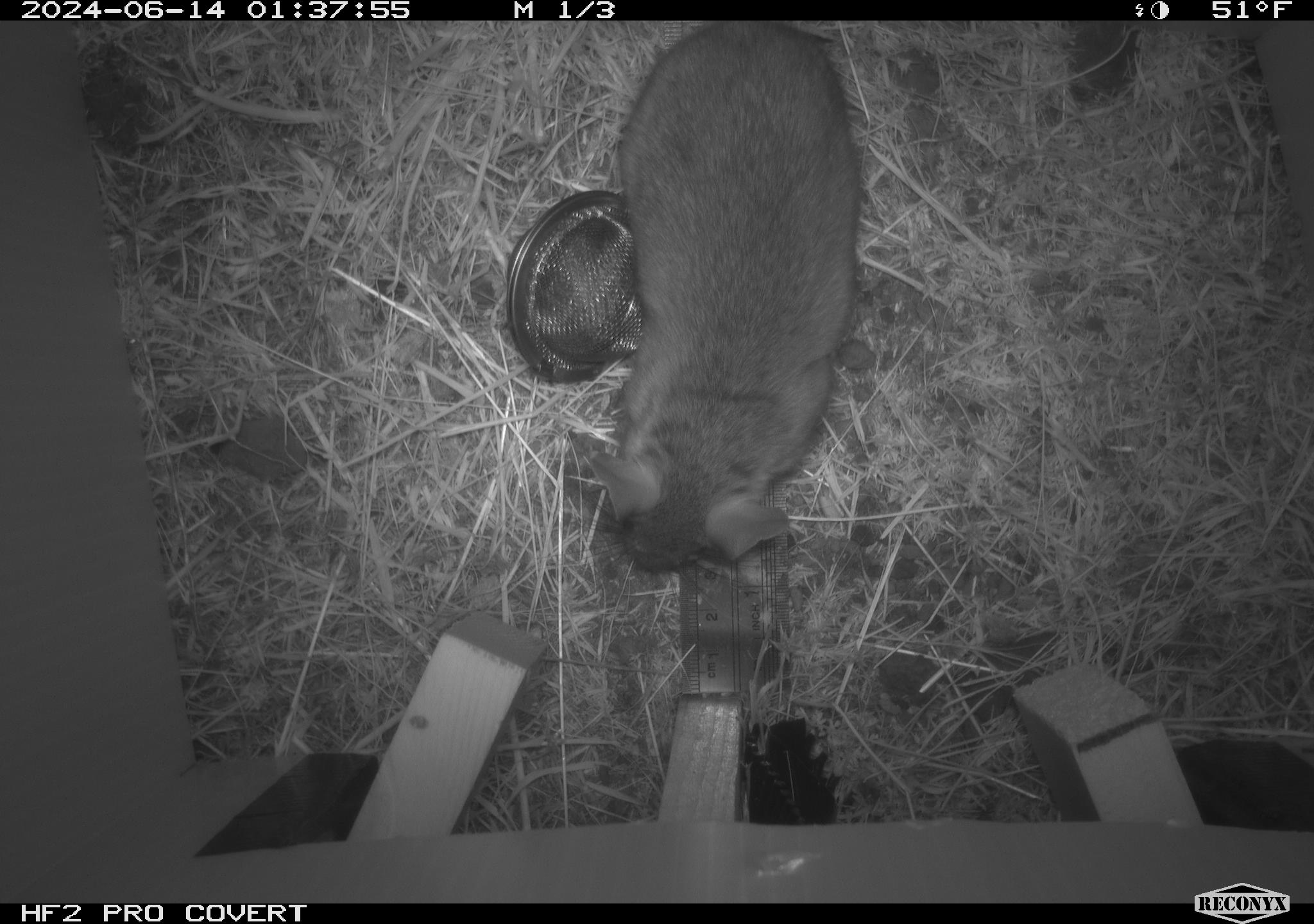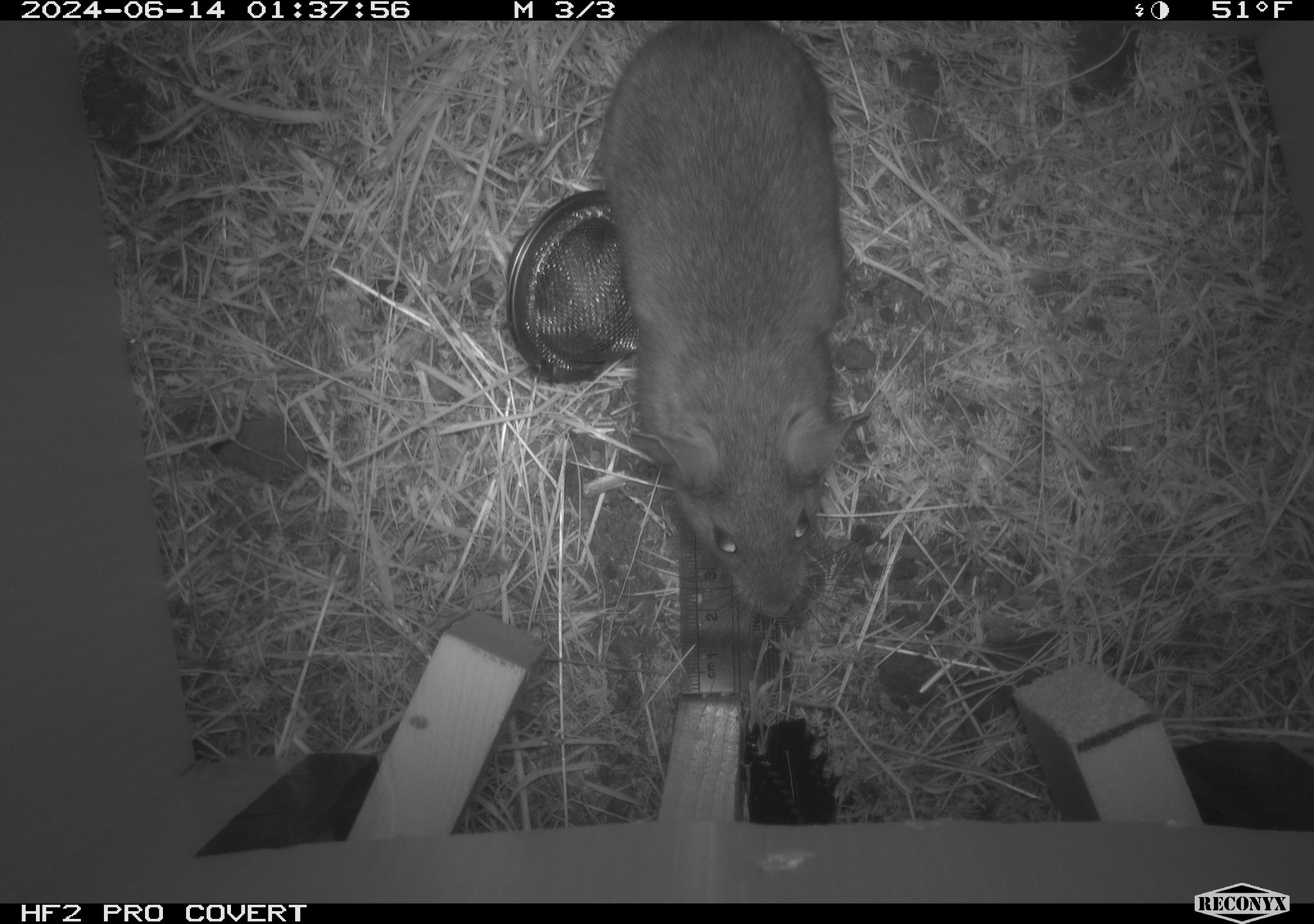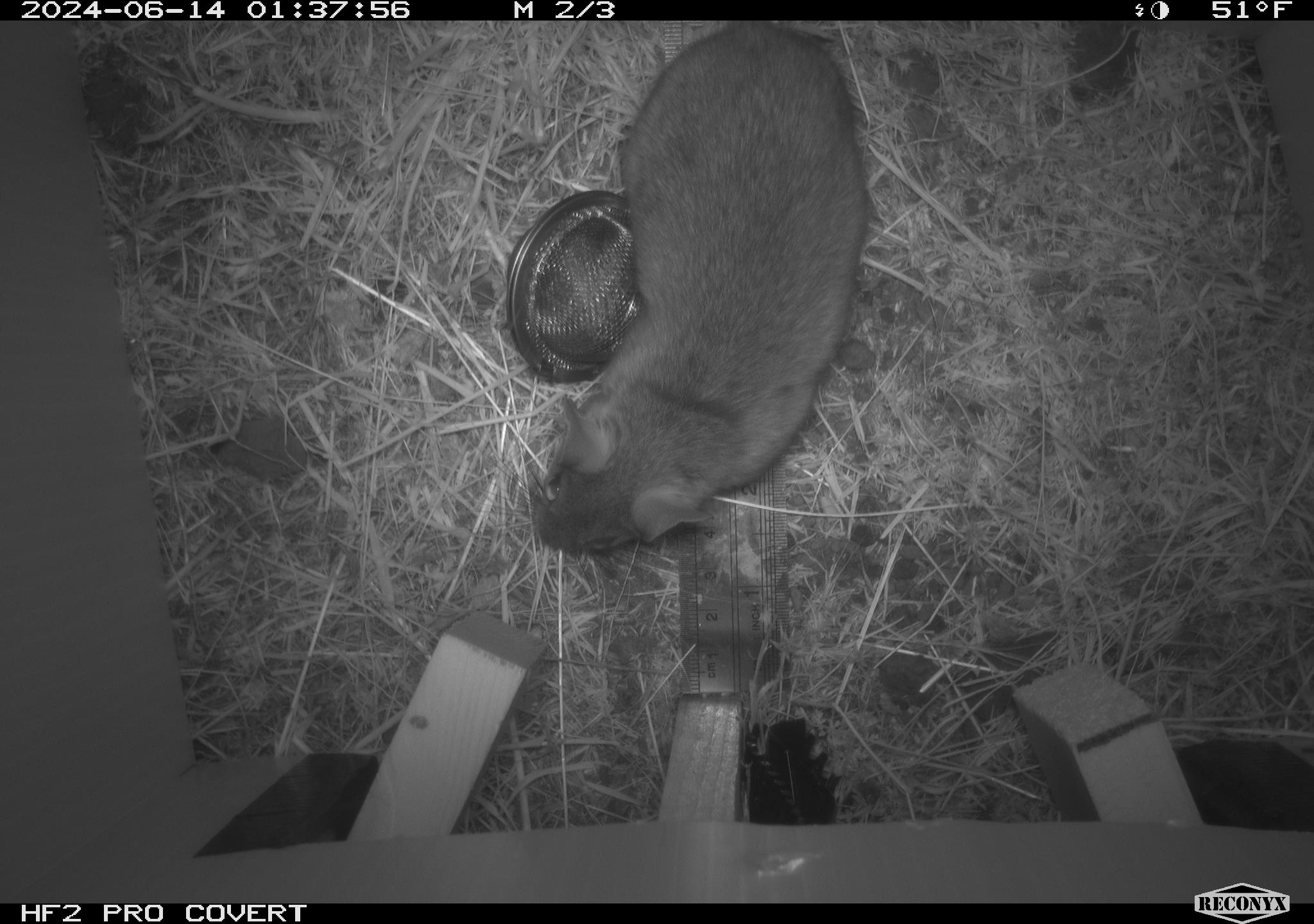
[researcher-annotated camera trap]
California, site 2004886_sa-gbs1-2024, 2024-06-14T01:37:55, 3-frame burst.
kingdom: Animalia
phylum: Chordata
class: Mammalia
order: Rodentia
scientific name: Rodentia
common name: woodrat or rat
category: woodrat or rat species